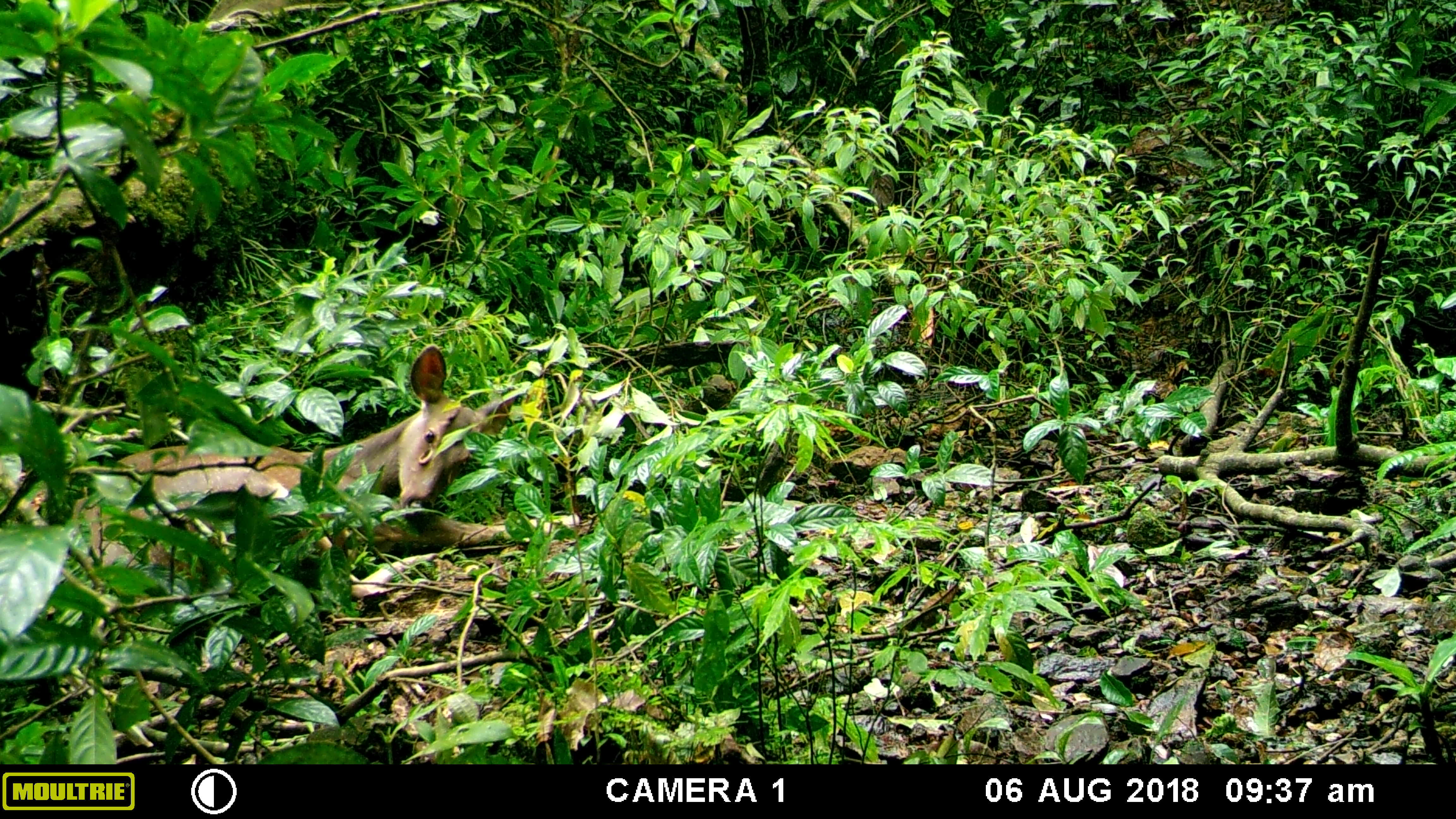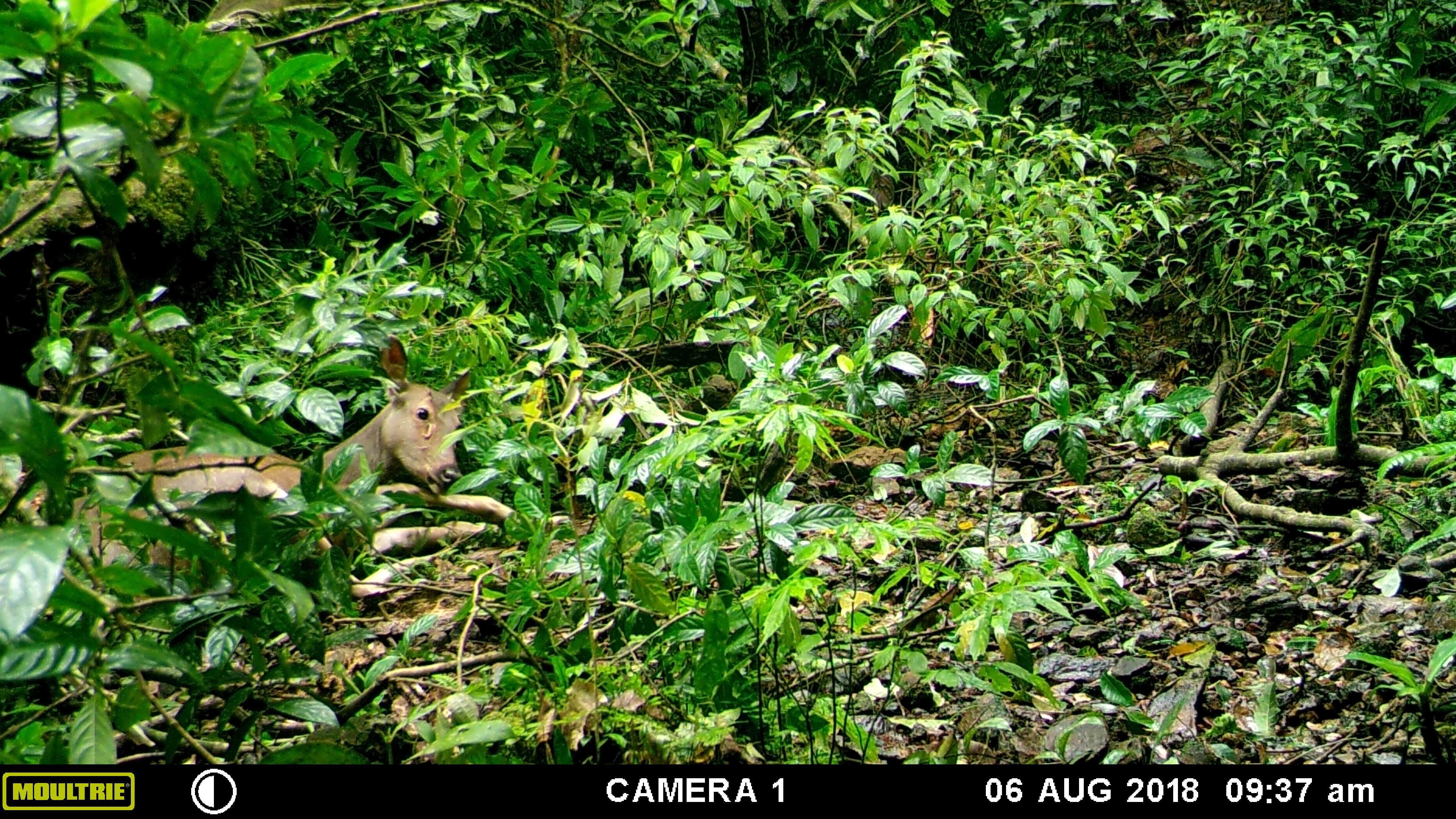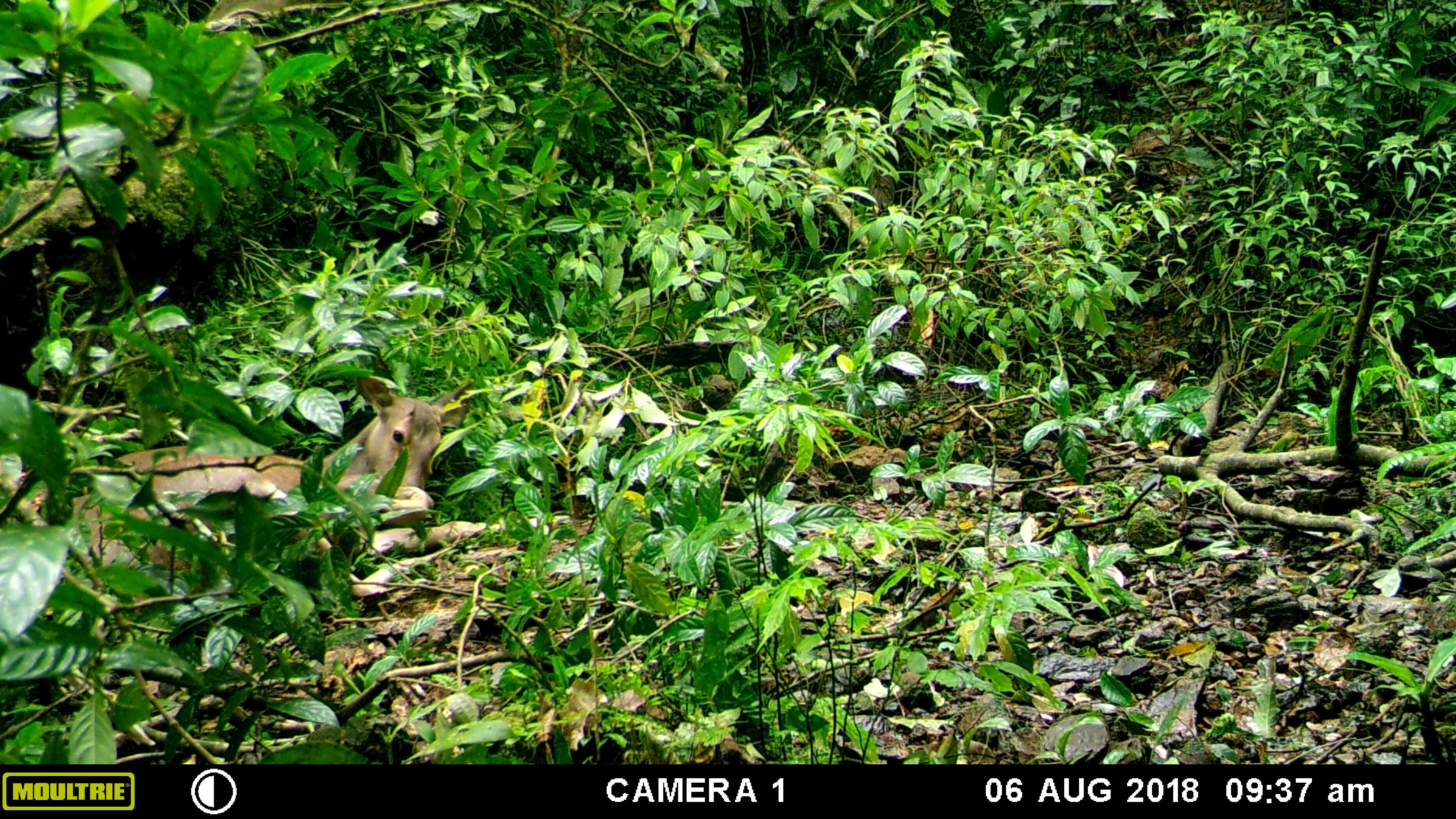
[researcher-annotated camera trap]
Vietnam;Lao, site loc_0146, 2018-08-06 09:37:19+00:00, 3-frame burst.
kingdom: Animalia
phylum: Chordata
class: Mammalia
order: Artiodactyla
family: Cervidae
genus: Rusa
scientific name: Rusa unicolor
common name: sambar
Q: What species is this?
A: Sambar (Rusa unicolor).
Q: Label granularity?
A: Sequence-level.